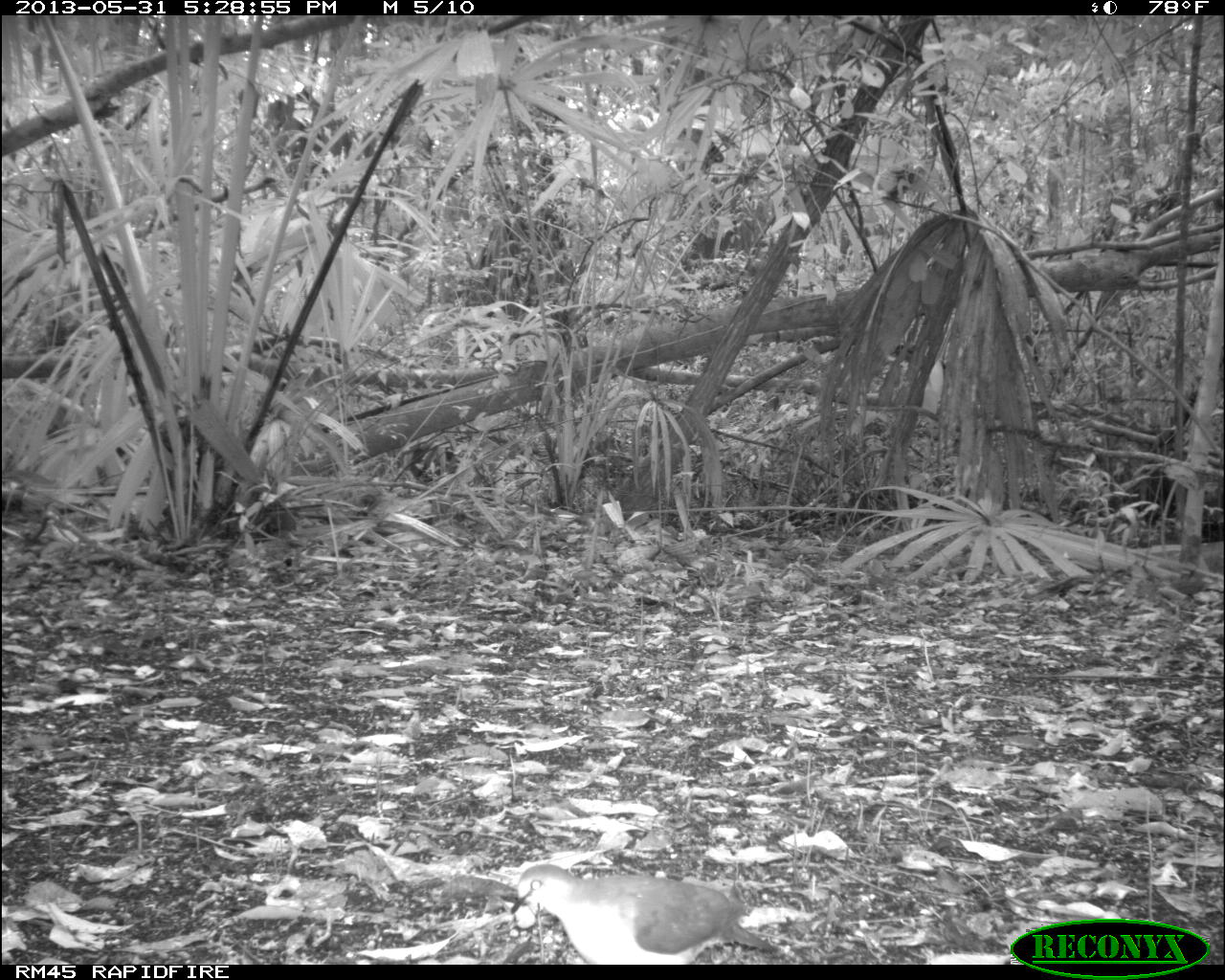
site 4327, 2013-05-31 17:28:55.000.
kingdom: Animalia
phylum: Chordata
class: Aves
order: Columbiformes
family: Columbidae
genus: Leptotila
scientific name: Leptotila plumbeiceps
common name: gray-headed dove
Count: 1.